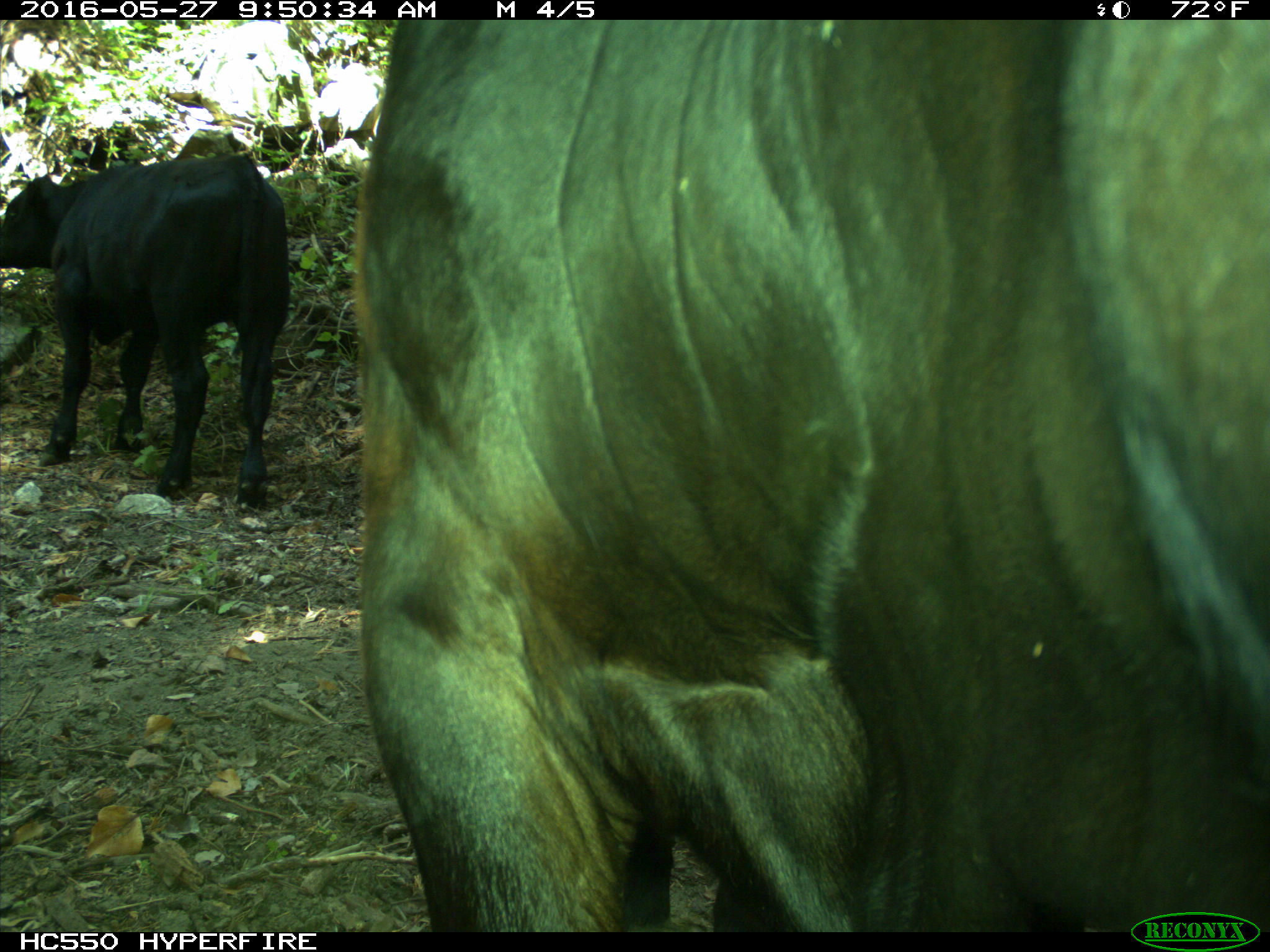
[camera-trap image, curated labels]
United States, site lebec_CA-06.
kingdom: Animalia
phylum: Chordata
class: Mammalia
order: Artiodactyla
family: Bovidae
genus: Bos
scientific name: Bos taurus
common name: domestic cow